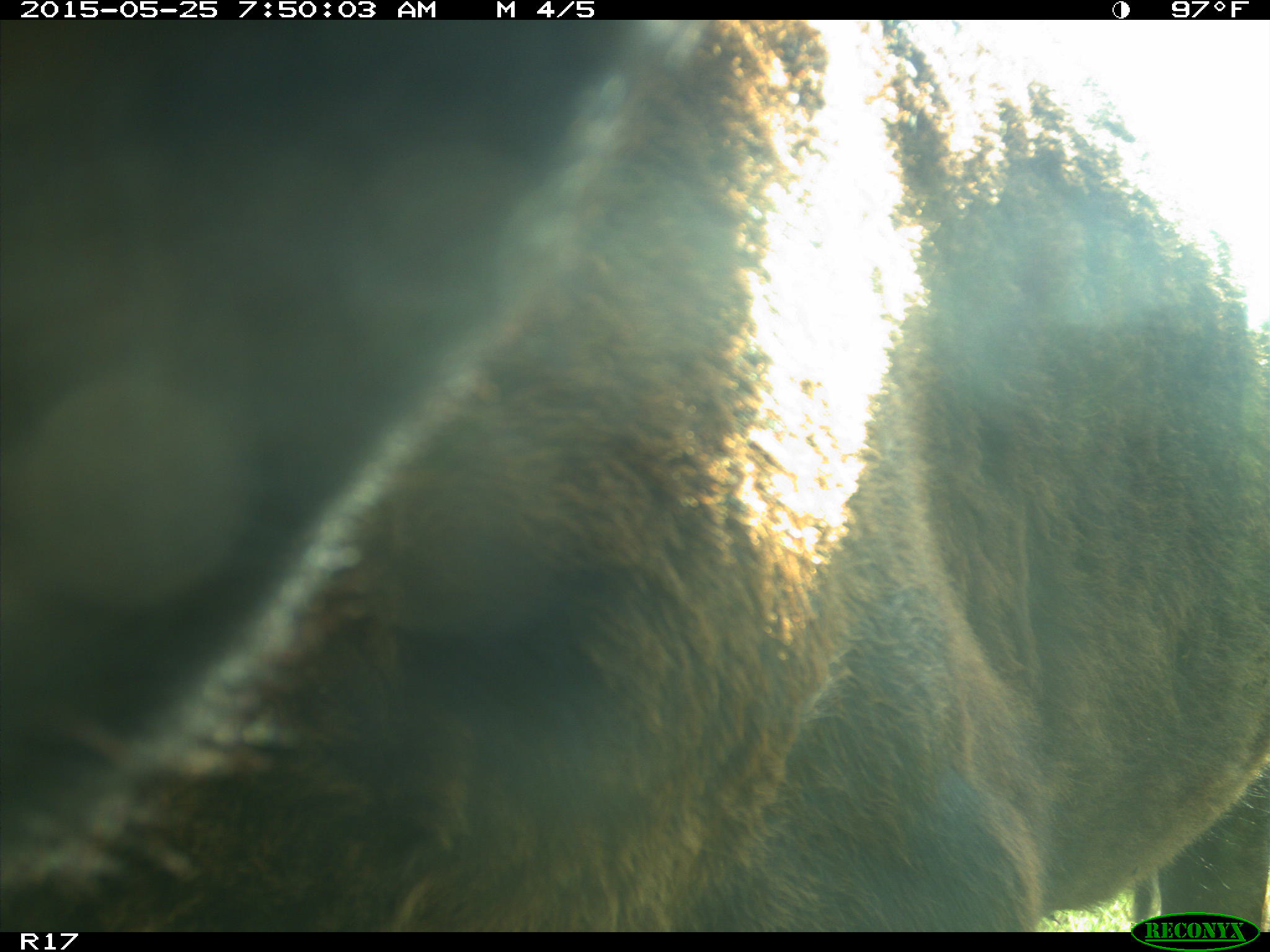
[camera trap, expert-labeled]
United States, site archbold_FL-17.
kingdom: Animalia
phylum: Chordata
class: Mammalia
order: Artiodactyla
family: Bovidae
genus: Bos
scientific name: Bos taurus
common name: domestic cow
Bos taurus (domestic cow).